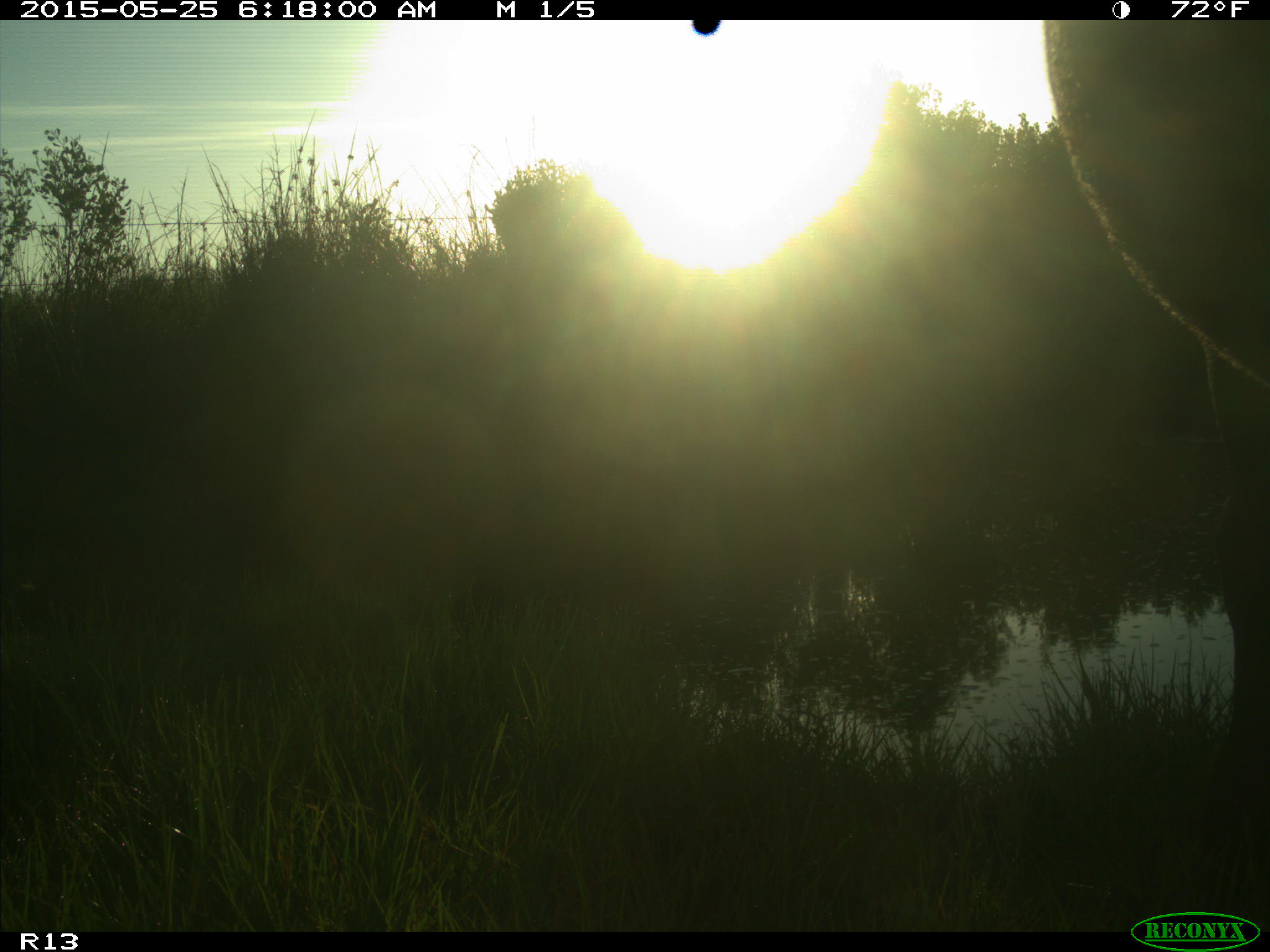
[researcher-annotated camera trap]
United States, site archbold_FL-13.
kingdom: Animalia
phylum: Chordata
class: Mammalia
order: Artiodactyla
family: Bovidae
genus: Bos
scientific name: Bos taurus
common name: domestic cow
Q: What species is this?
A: Bos taurus (domestic cow).